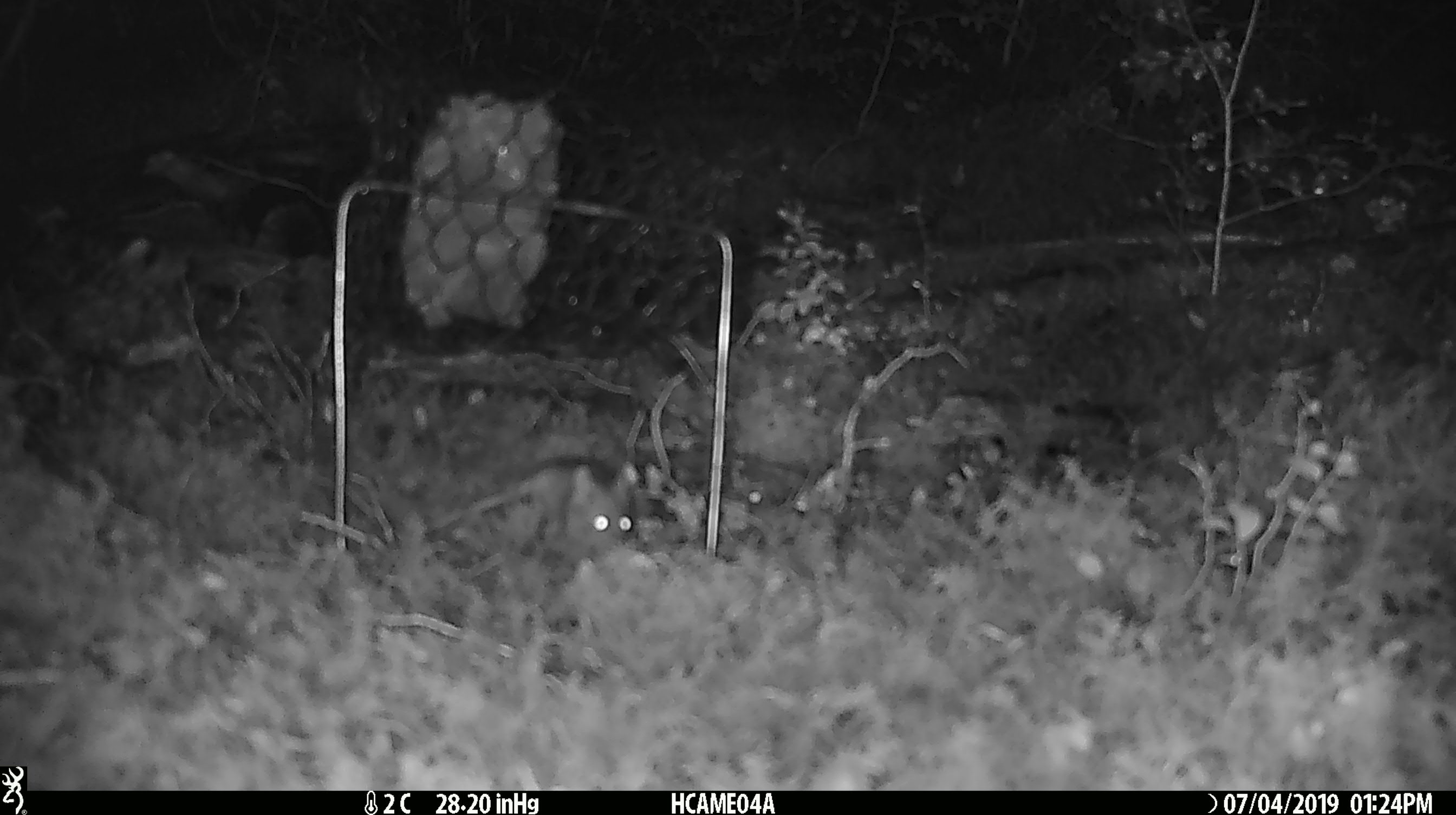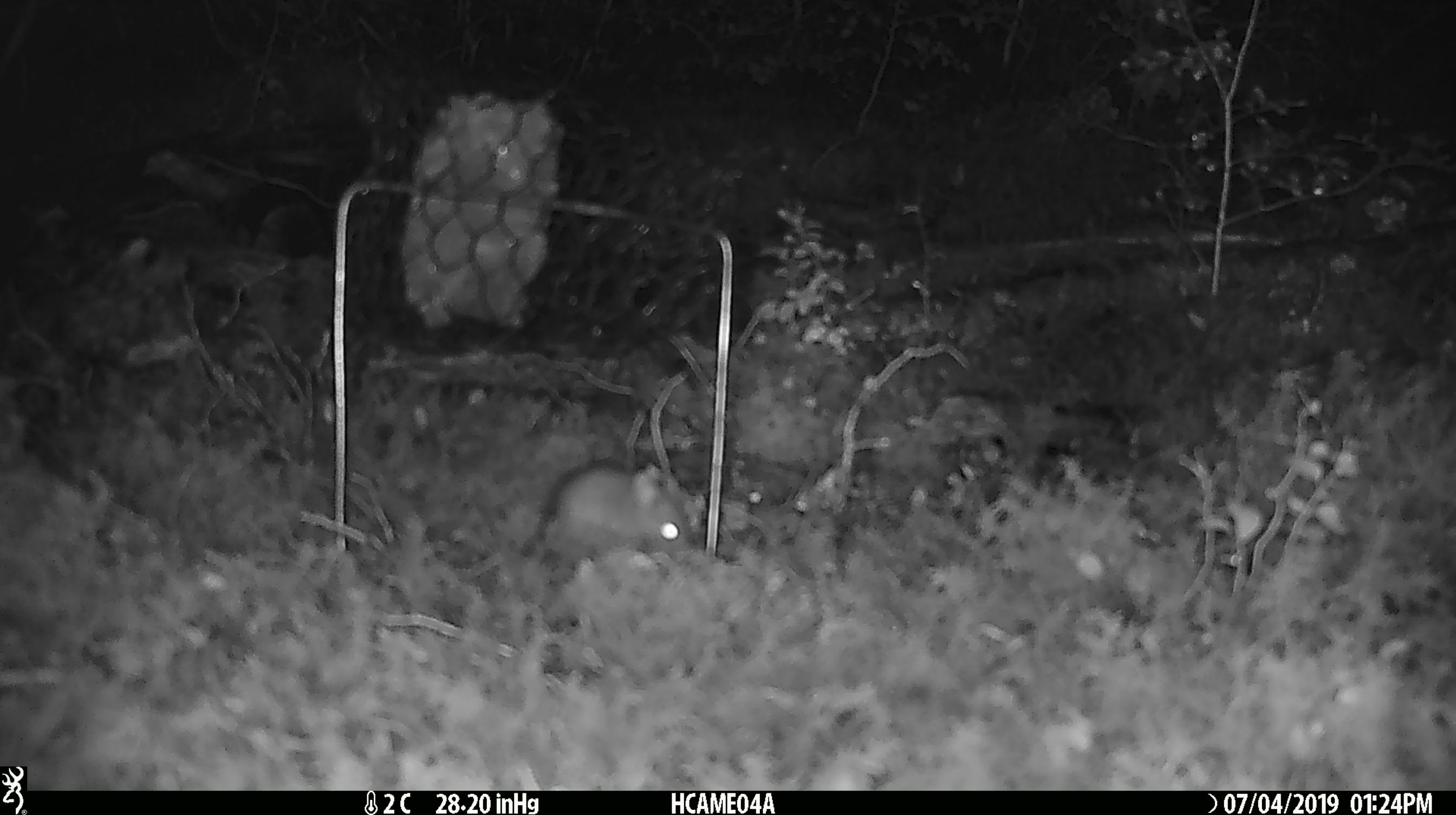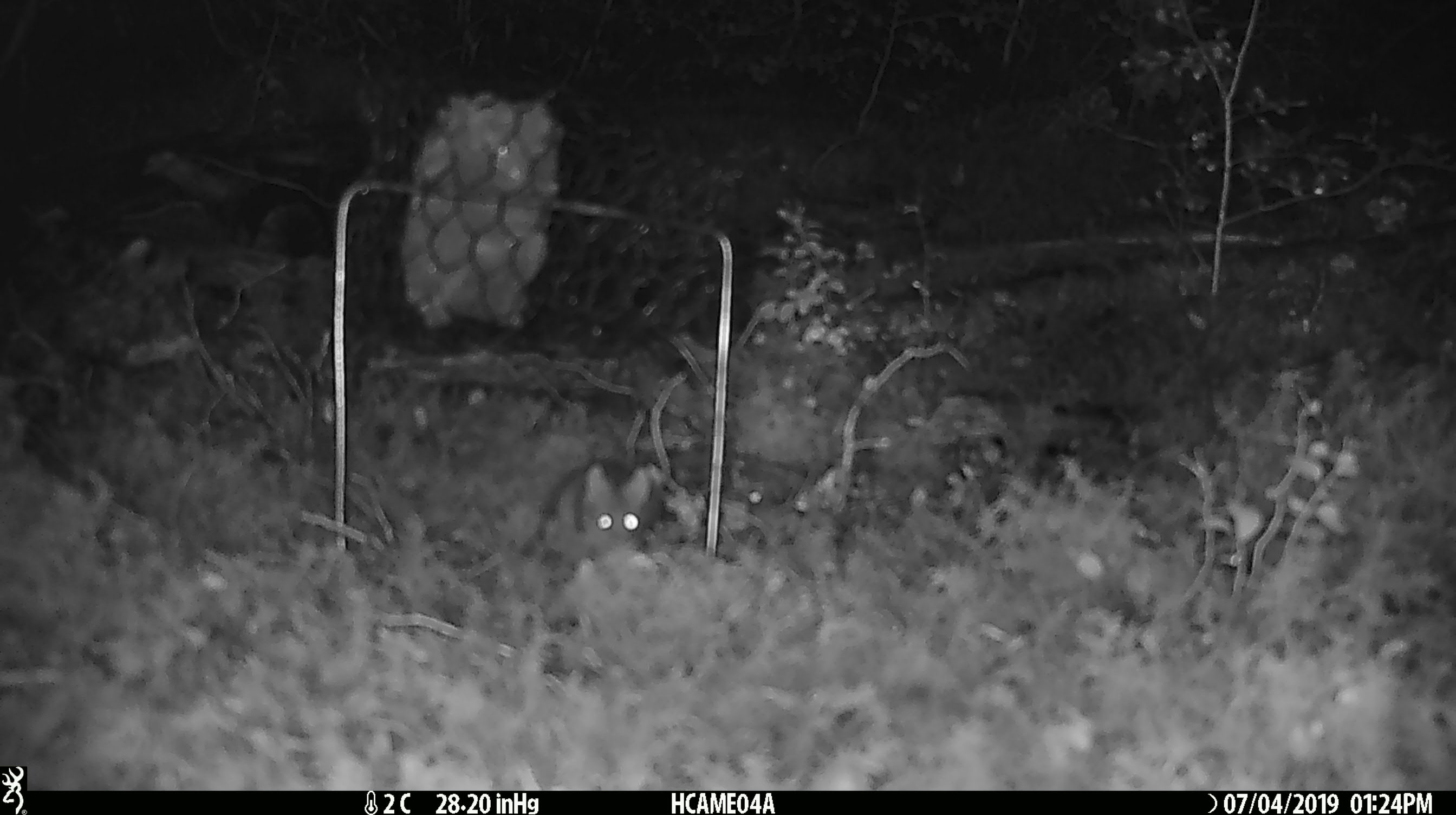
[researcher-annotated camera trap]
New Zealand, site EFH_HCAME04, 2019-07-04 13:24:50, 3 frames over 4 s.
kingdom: Animalia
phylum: Chordata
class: Mammalia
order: Rodentia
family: Muridae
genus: Mus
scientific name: Mus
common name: mouse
Mouse (Mus).